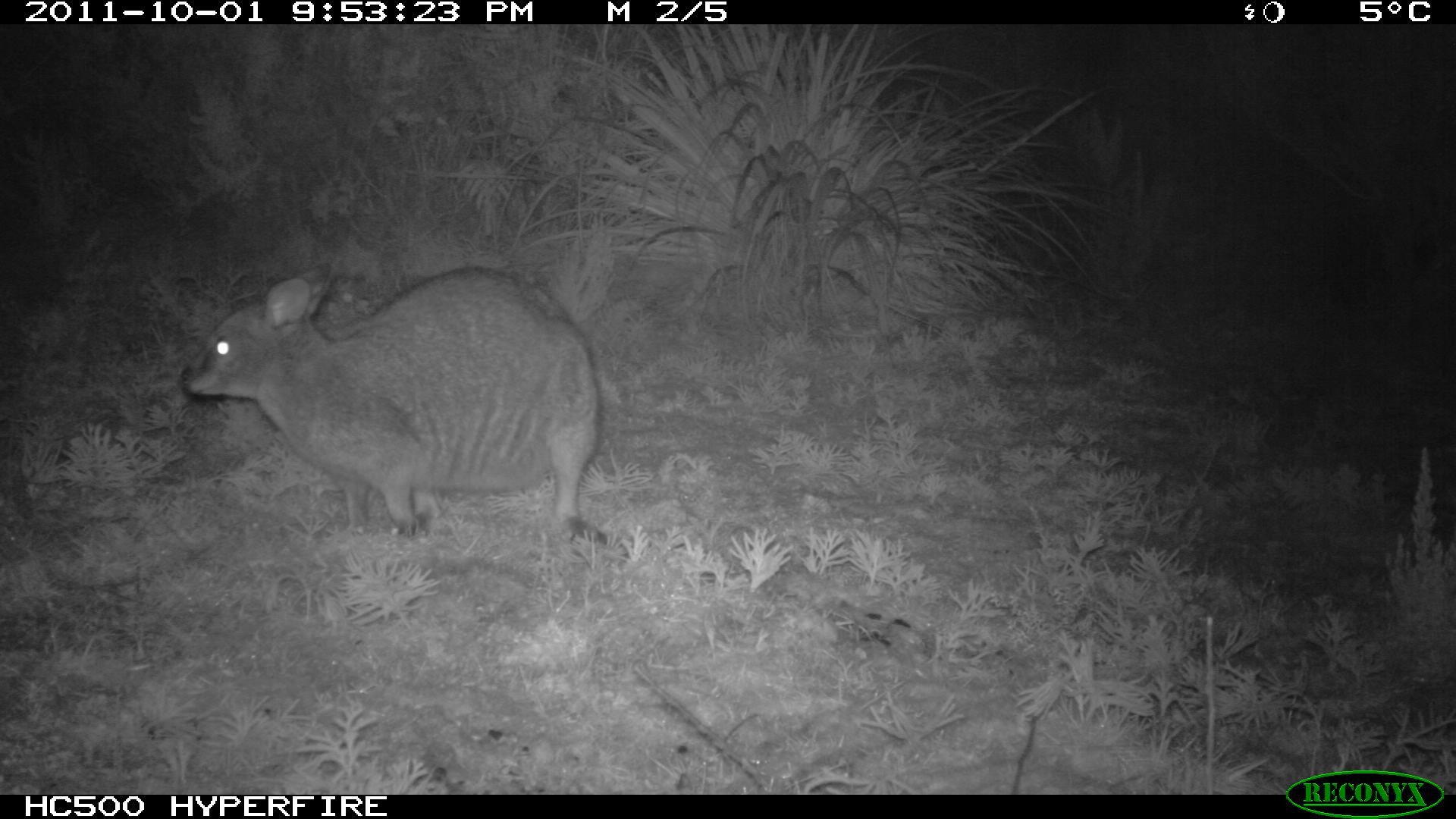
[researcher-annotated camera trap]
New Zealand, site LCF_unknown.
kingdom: Animalia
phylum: Chordata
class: Mammalia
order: Diprotodontia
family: Macropodidae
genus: Notamacropus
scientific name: Notamacropus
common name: wallaby